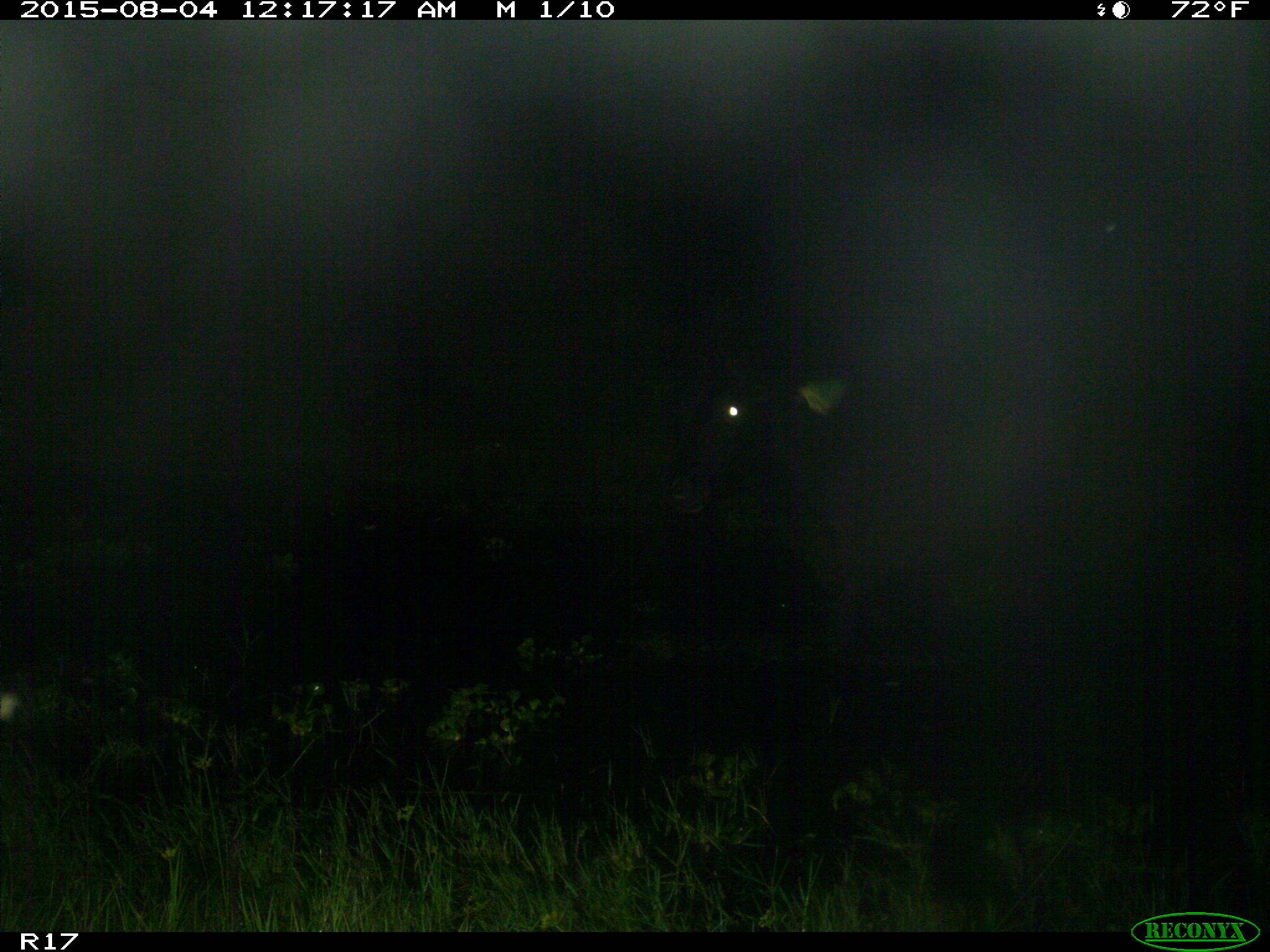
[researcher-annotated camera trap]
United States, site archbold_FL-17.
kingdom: Animalia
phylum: Chordata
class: Mammalia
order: Artiodactyla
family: Bovidae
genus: Bos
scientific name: Bos taurus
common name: domestic cow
Bos taurus (domestic cow).